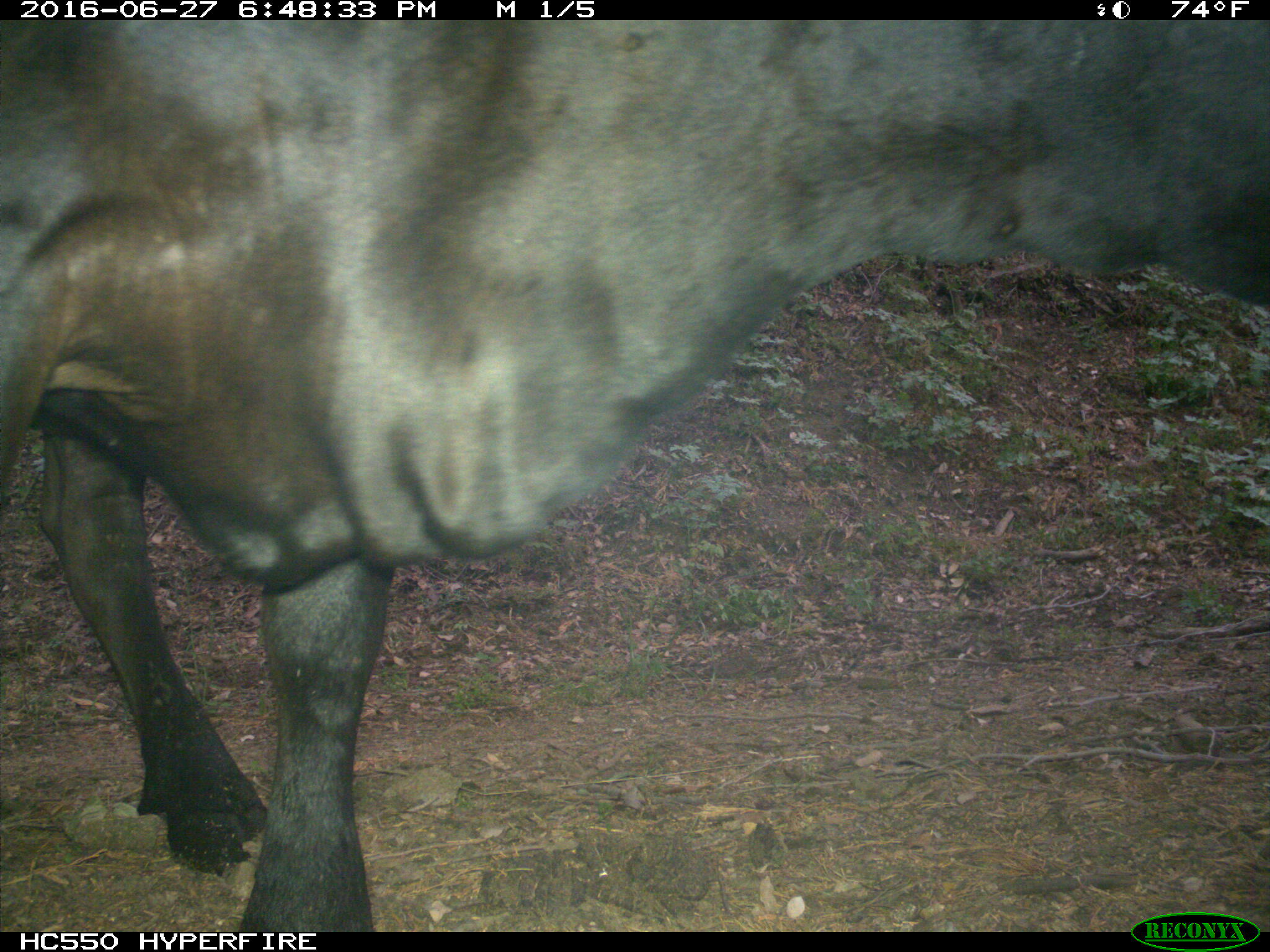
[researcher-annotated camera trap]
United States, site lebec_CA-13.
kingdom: Animalia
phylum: Chordata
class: Mammalia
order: Artiodactyla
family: Bovidae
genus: Bos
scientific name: Bos taurus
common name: domestic cow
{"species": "Bos taurus (domestic cow)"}